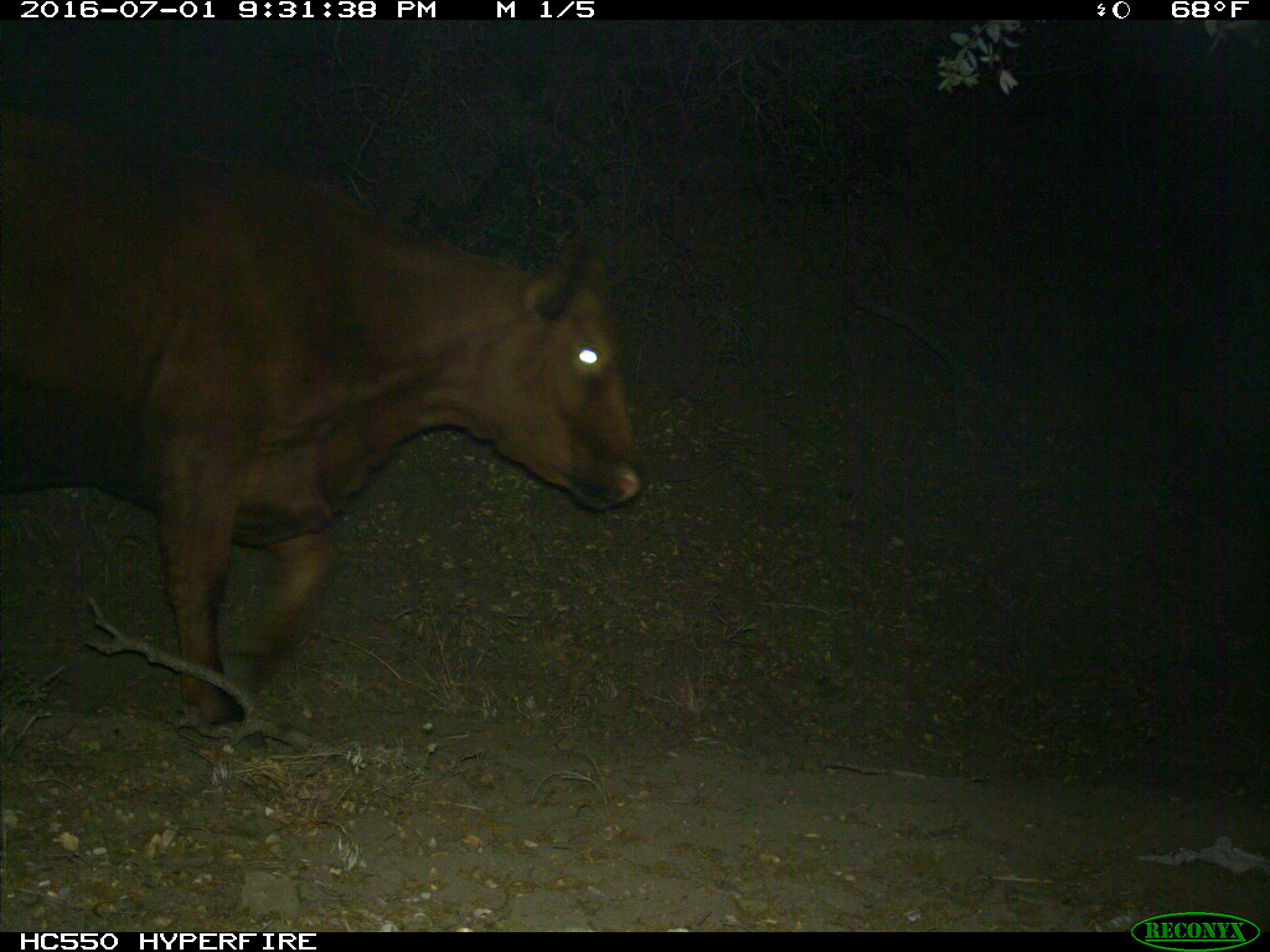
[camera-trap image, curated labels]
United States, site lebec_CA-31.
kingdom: Animalia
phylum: Chordata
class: Mammalia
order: Artiodactyla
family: Bovidae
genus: Bos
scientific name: Bos taurus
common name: domestic cow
Bos taurus (domestic cow).